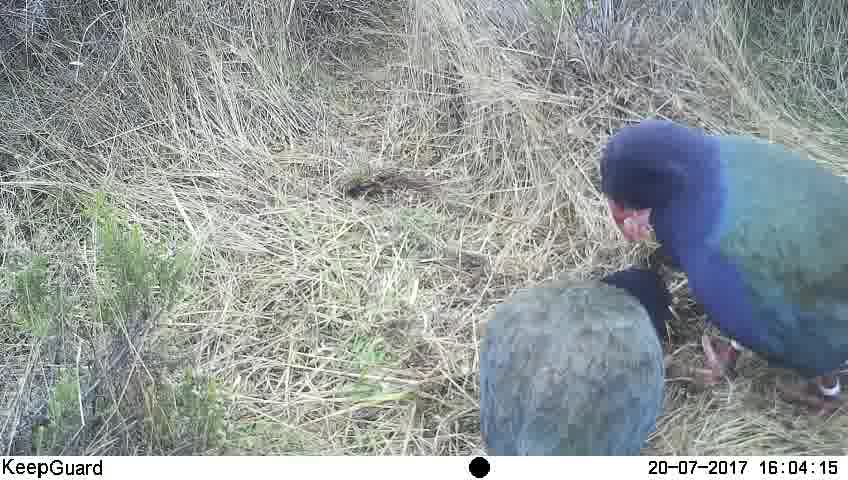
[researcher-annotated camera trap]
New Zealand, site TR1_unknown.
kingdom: Animalia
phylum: Chordata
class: Aves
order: Gruiformes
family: Rallidae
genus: Porphyrio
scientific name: Porphyrio mantelli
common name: takahe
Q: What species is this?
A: Takahe (Porphyrio mantelli).